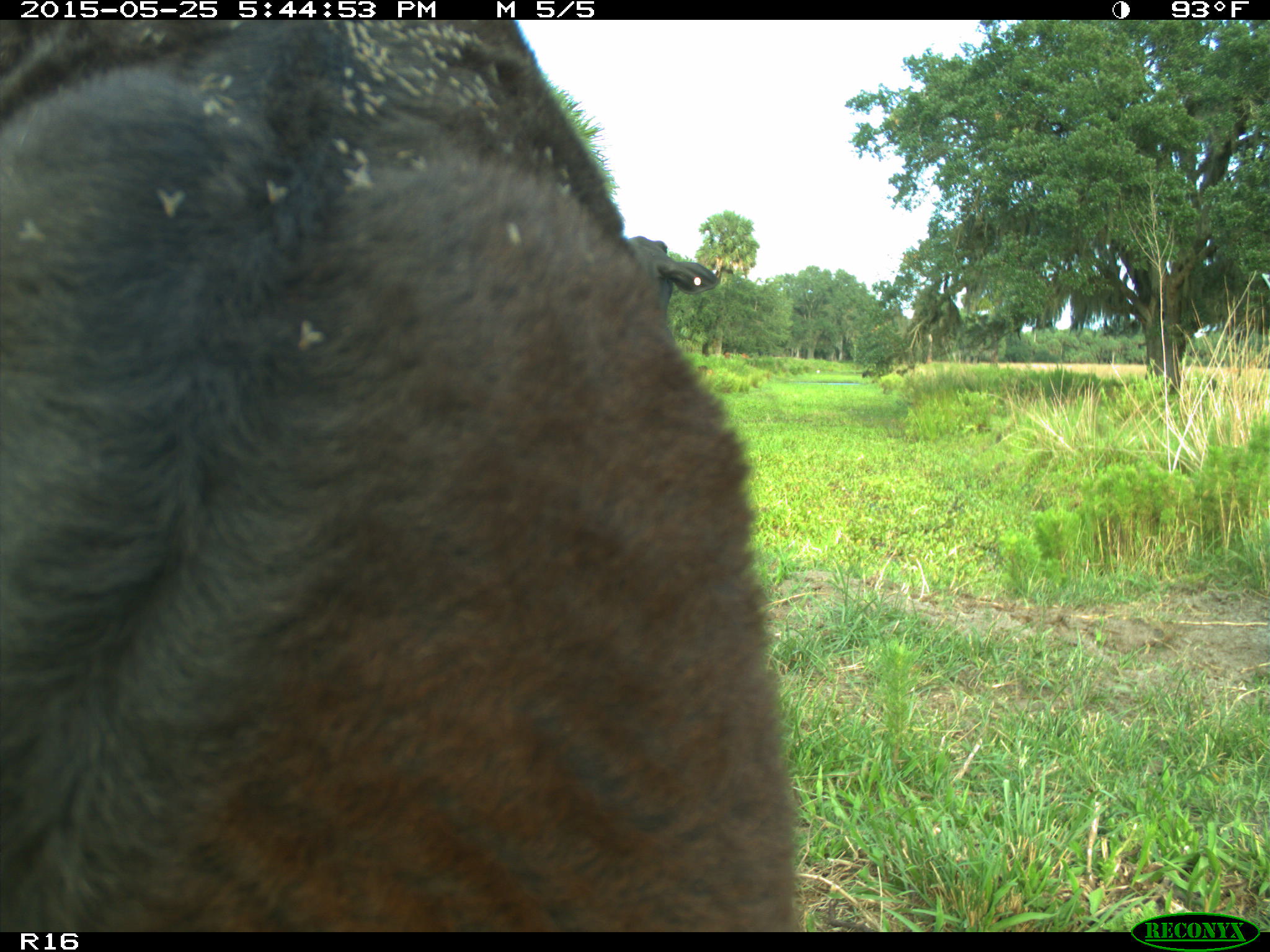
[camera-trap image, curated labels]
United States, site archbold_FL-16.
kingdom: Animalia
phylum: Chordata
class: Mammalia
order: Artiodactyla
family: Bovidae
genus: Bos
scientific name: Bos taurus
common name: domestic cow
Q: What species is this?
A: Bos taurus (domestic cow).